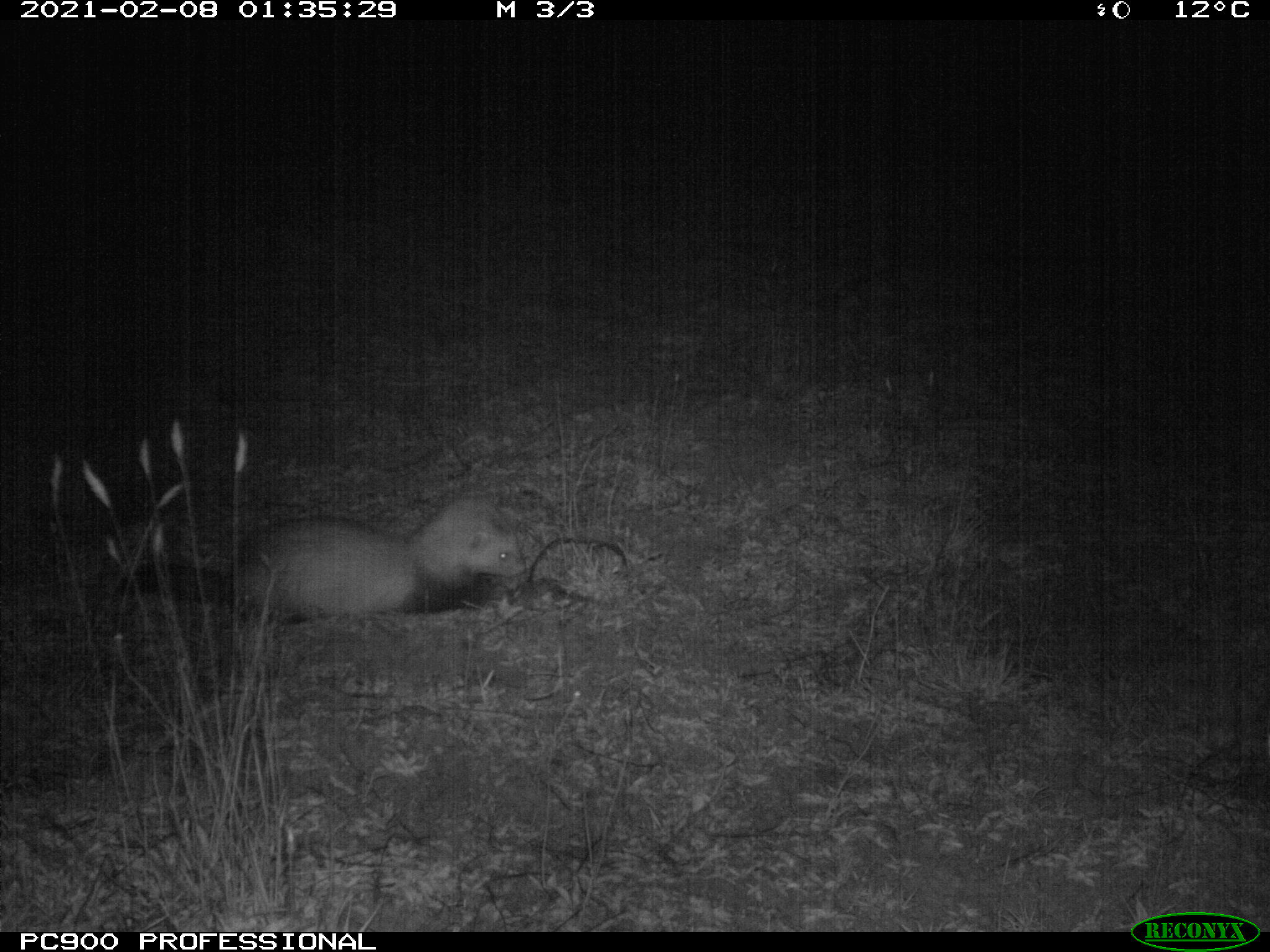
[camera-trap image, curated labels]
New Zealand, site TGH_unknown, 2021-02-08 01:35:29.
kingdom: Animalia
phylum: Chordata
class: Mammalia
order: Carnivora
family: Mustelidae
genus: Mustela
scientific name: Mustela furo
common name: ferret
Ferret (Mustela furo).